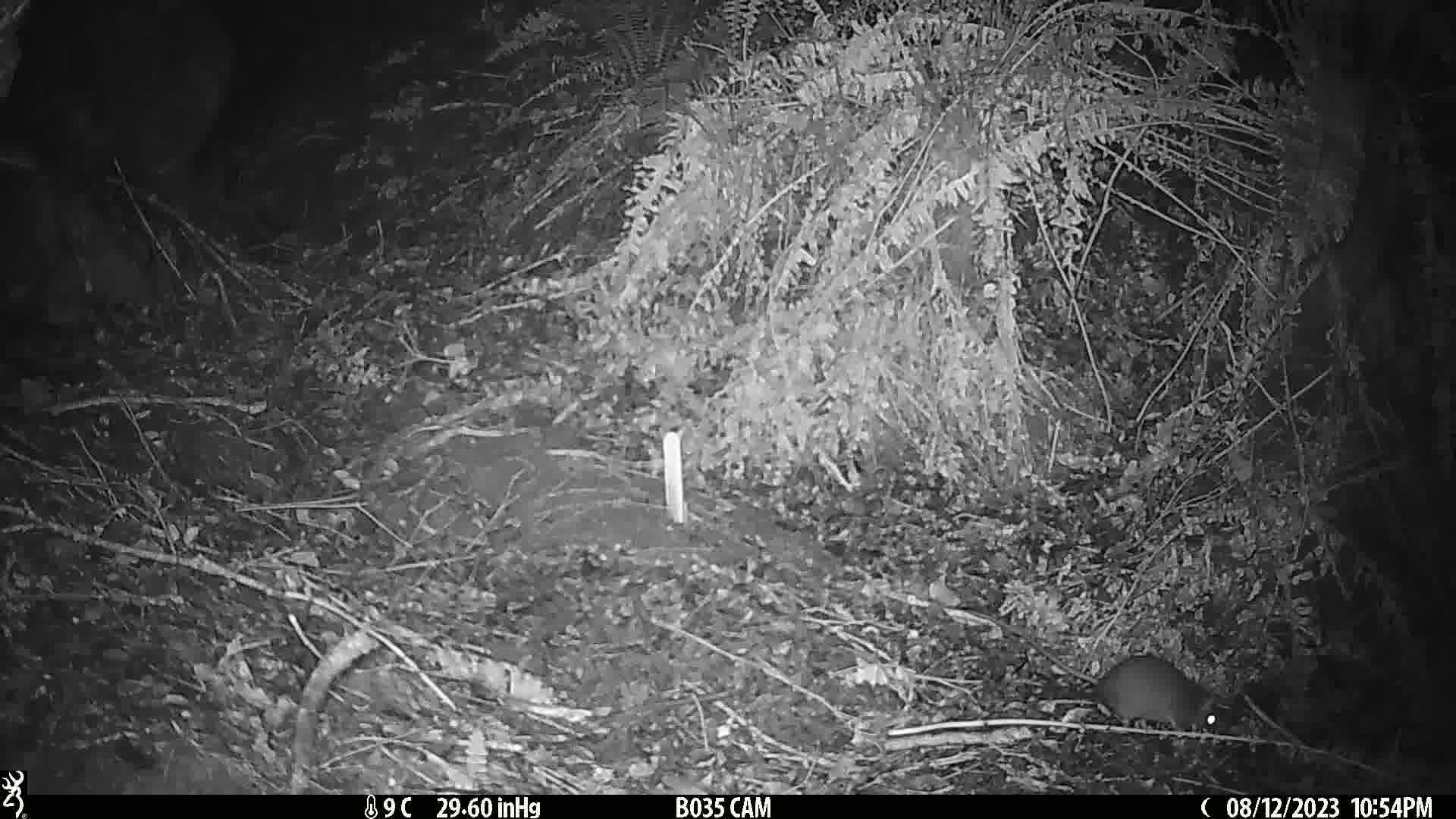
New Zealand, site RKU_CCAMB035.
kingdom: Animalia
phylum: Chordata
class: Mammalia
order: Rodentia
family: Muridae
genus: Rattus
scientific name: Rattus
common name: rat